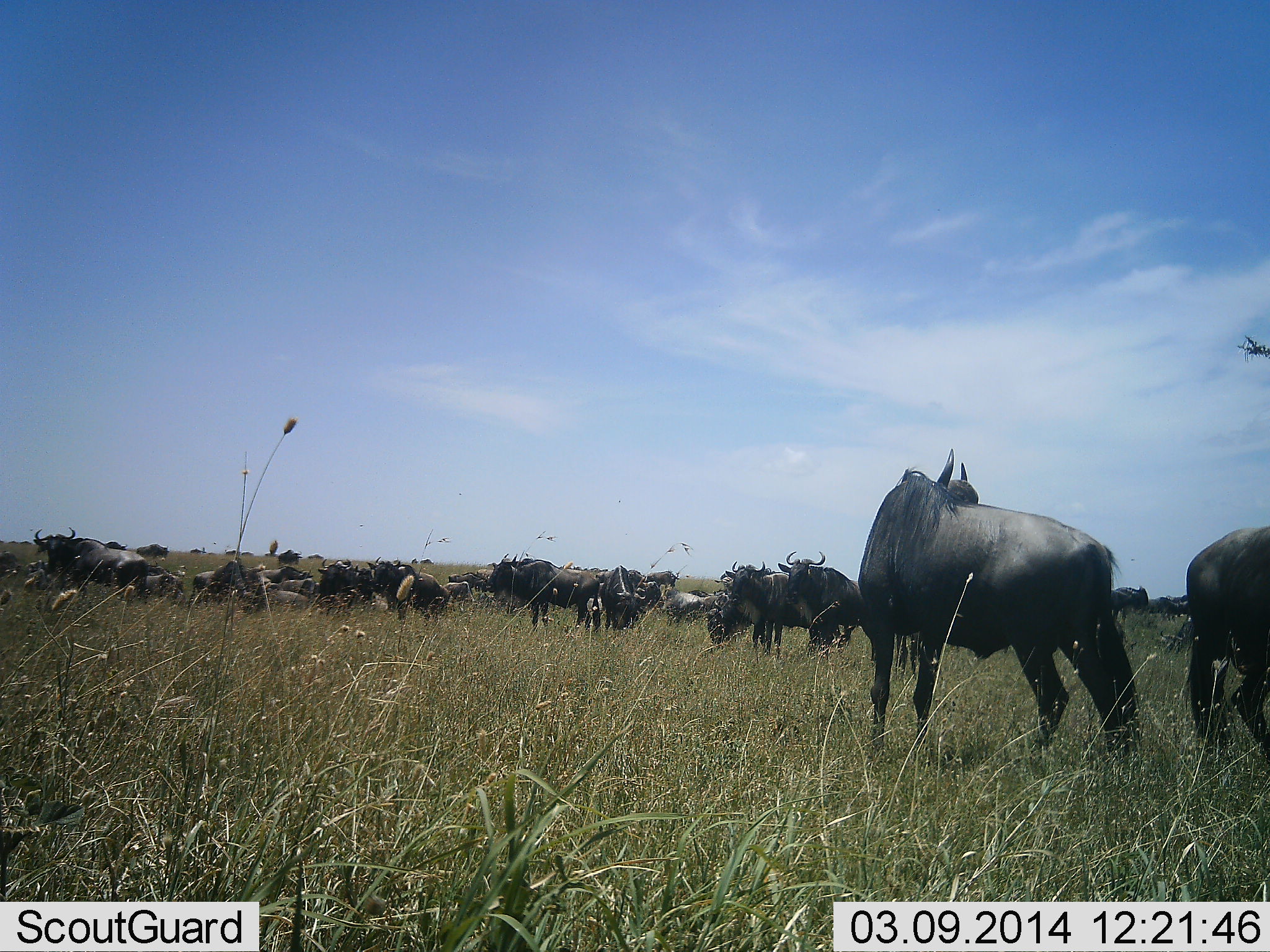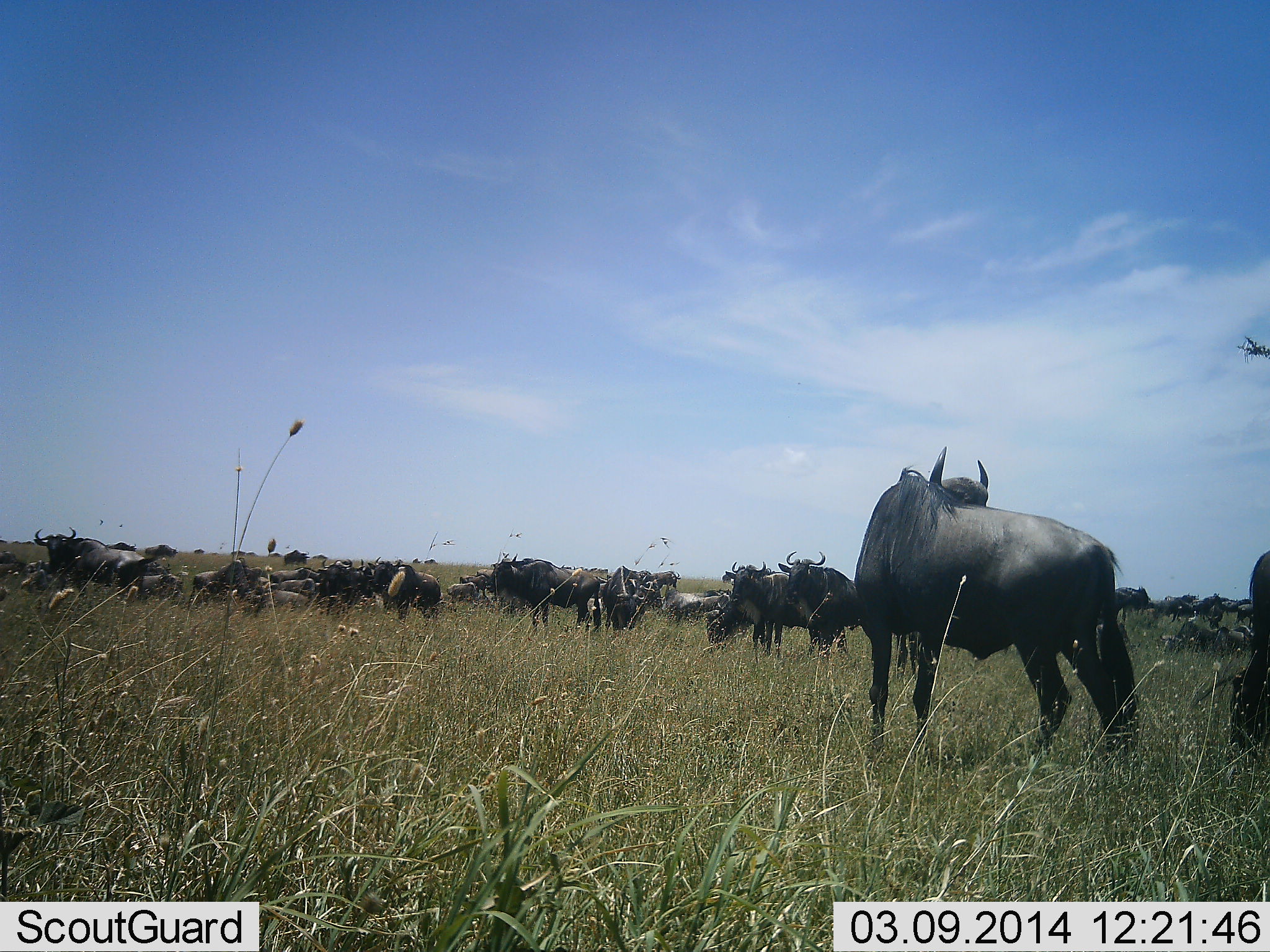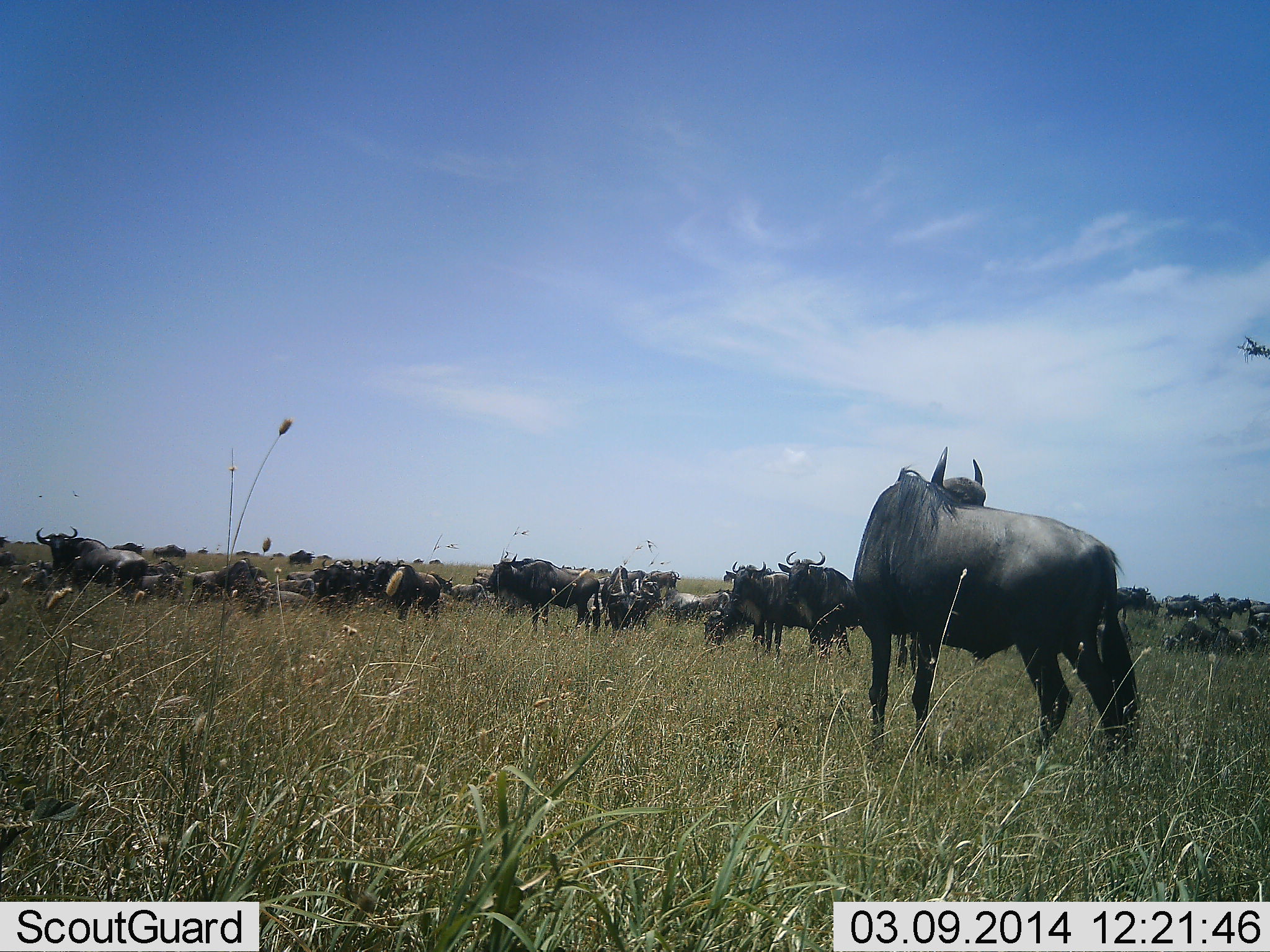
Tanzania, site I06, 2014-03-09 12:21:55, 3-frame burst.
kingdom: Animalia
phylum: Chordata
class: Mammalia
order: Artiodactyla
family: Bovidae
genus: Connochaetes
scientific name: Connochaetes taurinus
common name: blue wildebeest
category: wildebeest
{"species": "wildebeest (blue wildebeest) (Connochaetes taurinus)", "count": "11-50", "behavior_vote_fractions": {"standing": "80%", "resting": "70%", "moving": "70%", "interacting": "0%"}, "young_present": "0%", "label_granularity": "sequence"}